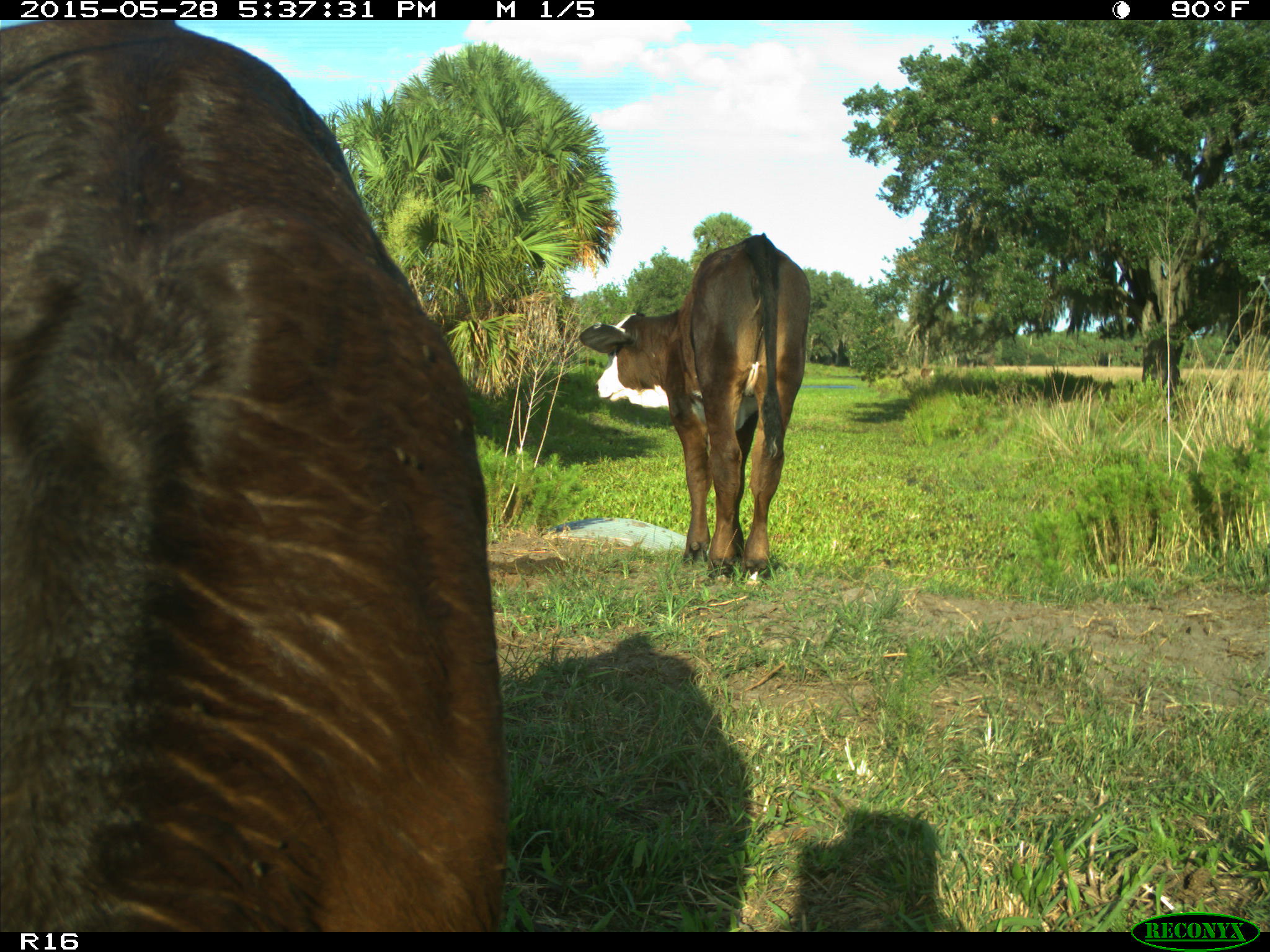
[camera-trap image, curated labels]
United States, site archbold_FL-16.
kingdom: Animalia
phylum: Chordata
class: Mammalia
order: Artiodactyla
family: Bovidae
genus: Bos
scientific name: Bos taurus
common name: domestic cow